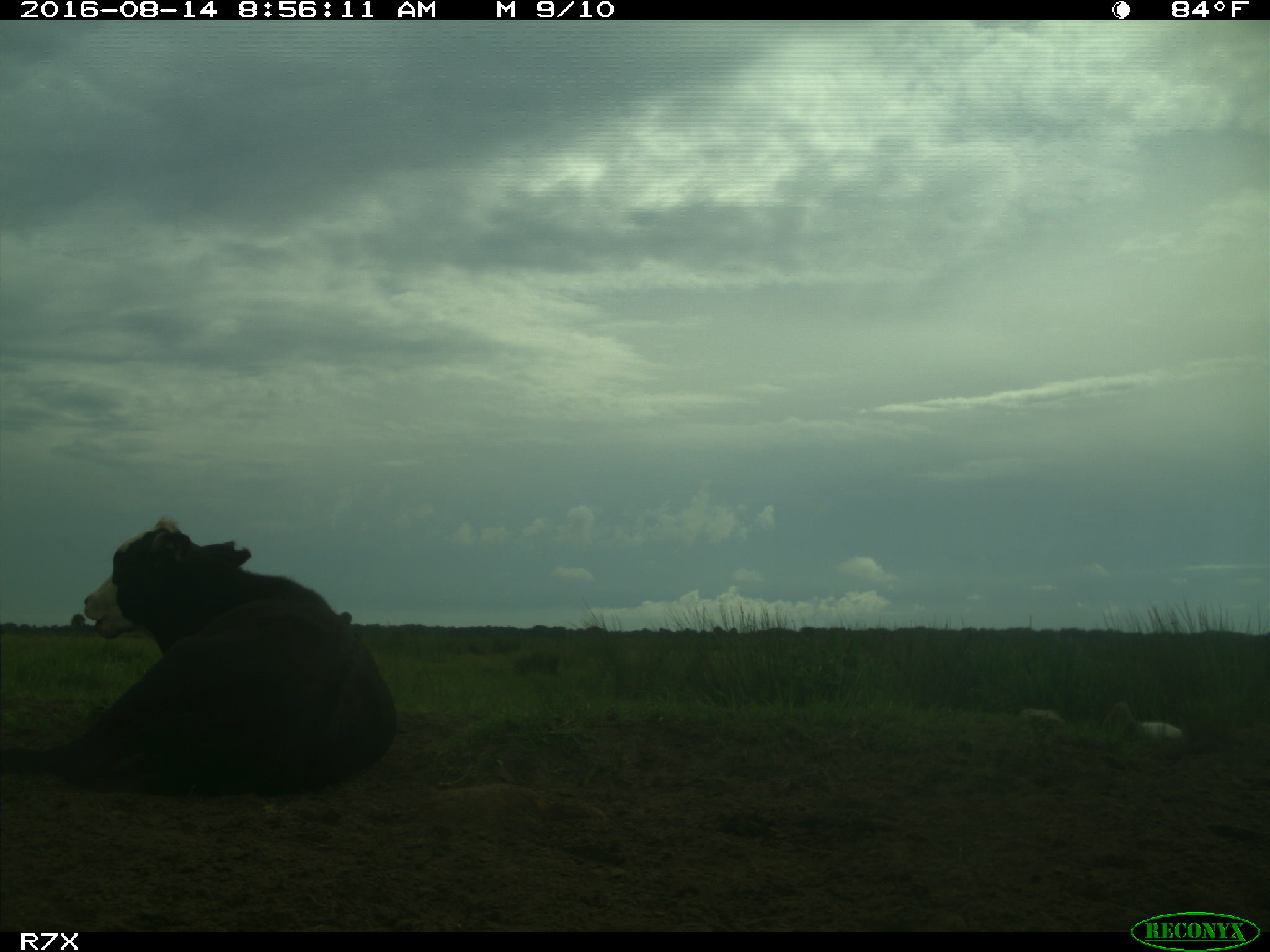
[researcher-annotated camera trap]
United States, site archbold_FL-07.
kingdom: Animalia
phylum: Chordata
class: Mammalia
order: Artiodactyla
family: Bovidae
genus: Bos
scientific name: Bos taurus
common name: domestic cow